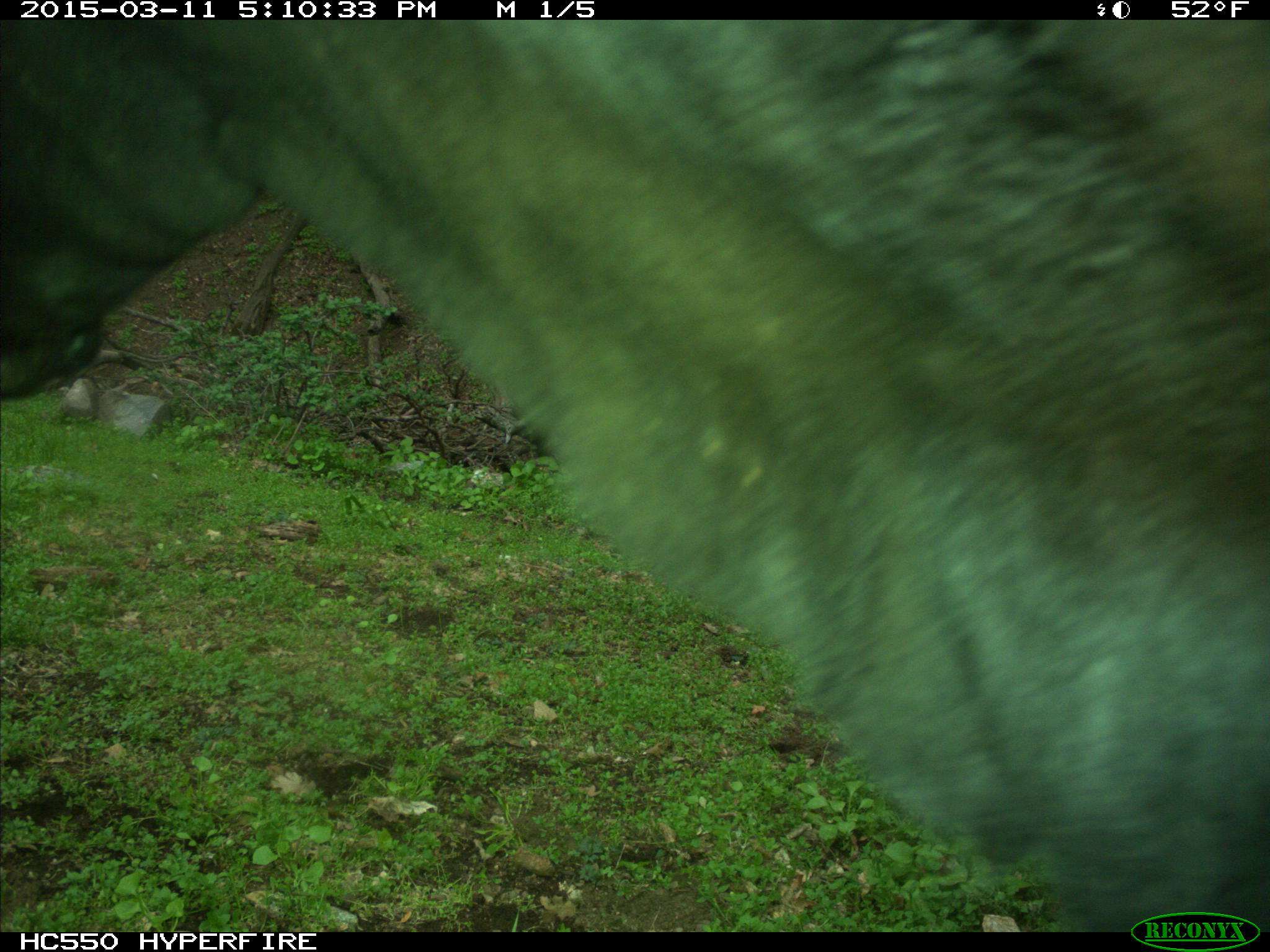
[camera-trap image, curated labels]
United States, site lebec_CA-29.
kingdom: Animalia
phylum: Chordata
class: Mammalia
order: Artiodactyla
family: Bovidae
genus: Bos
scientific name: Bos taurus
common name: domestic cow